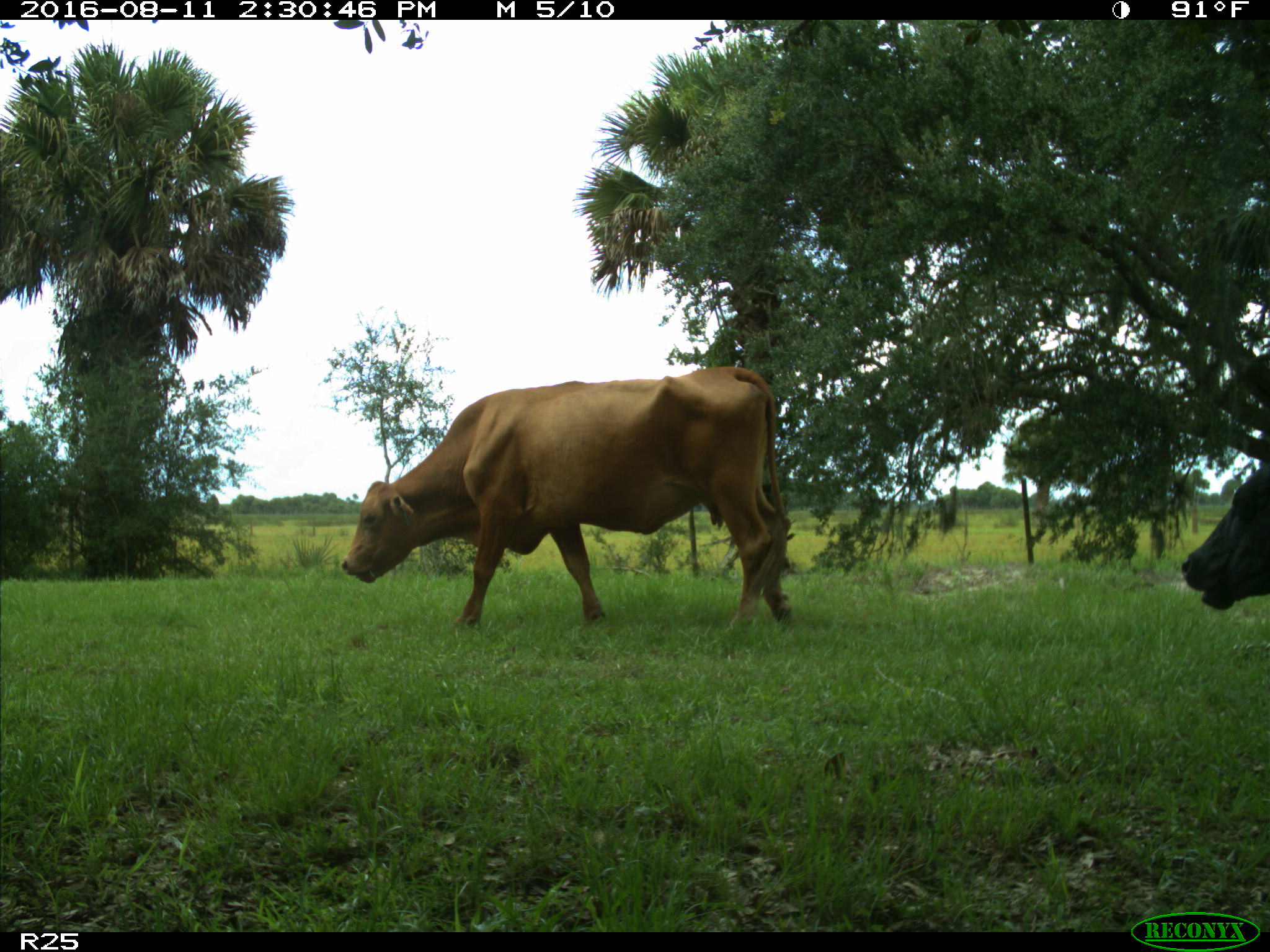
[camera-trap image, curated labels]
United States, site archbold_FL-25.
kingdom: Animalia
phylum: Chordata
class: Mammalia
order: Artiodactyla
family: Bovidae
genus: Bos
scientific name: Bos taurus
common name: domestic cow